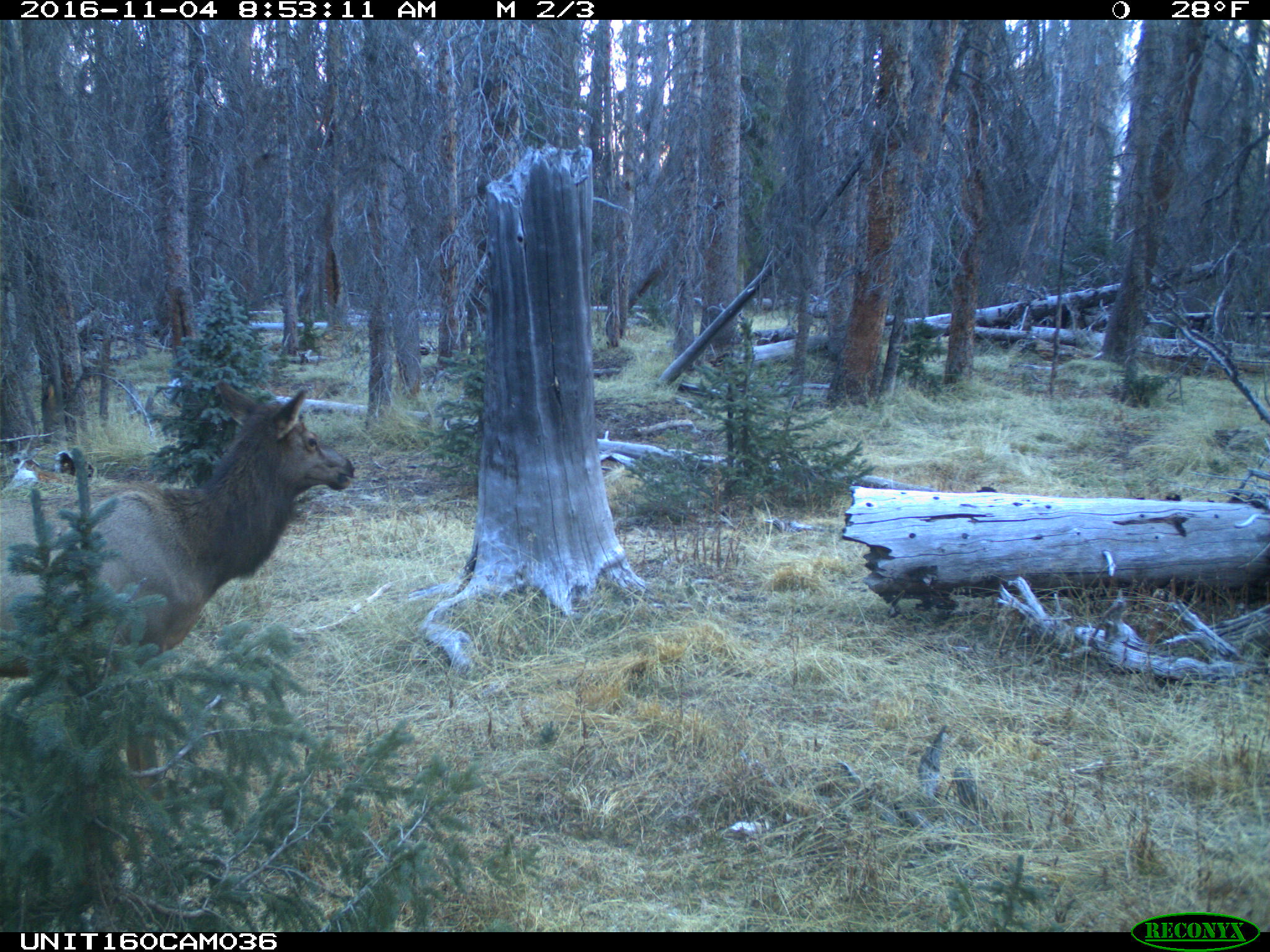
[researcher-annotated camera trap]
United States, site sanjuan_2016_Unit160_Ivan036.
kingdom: Animalia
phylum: Chordata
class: Mammalia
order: Artiodactyla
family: Cervidae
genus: Cervus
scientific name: Cervus elaphus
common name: red deer